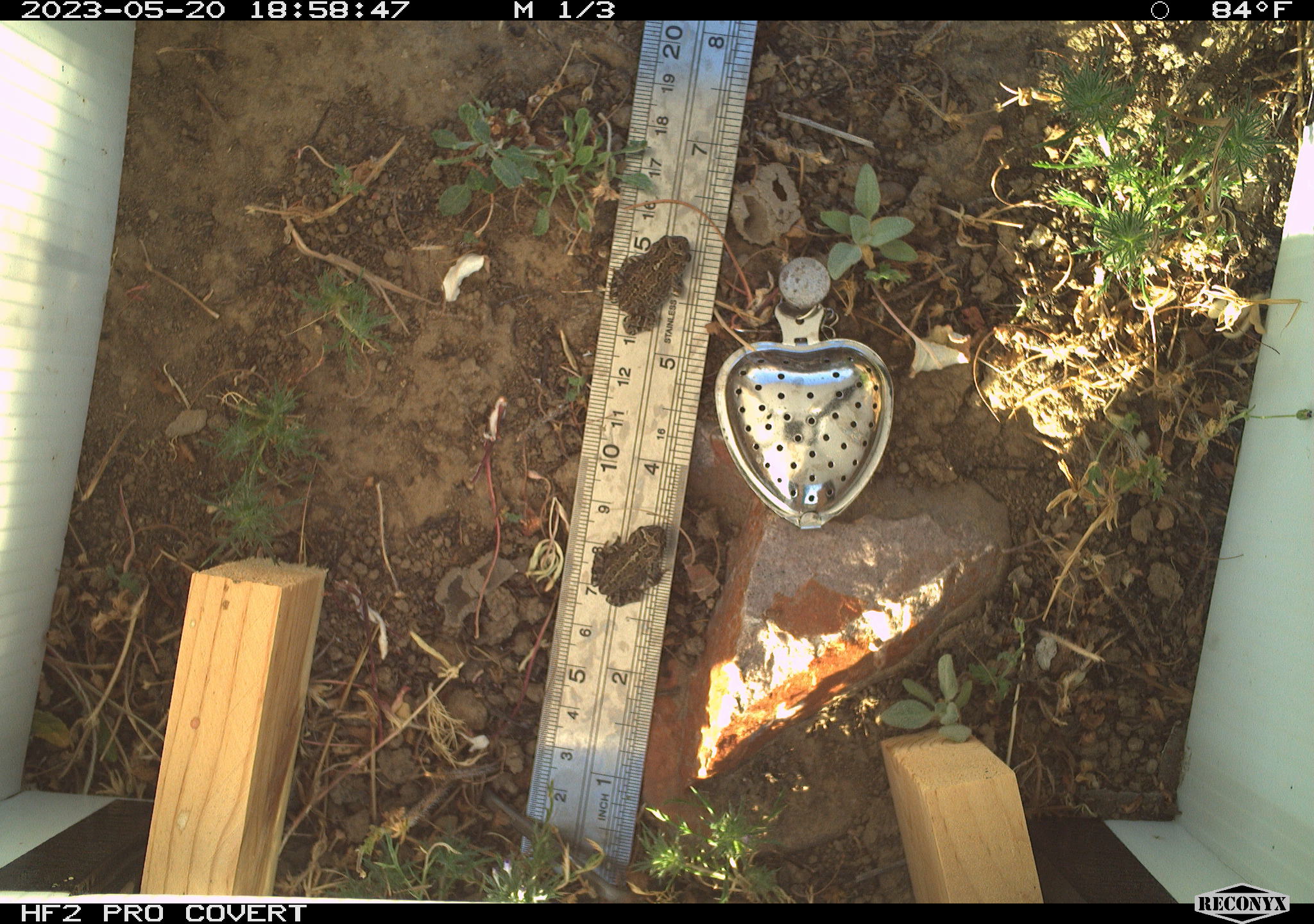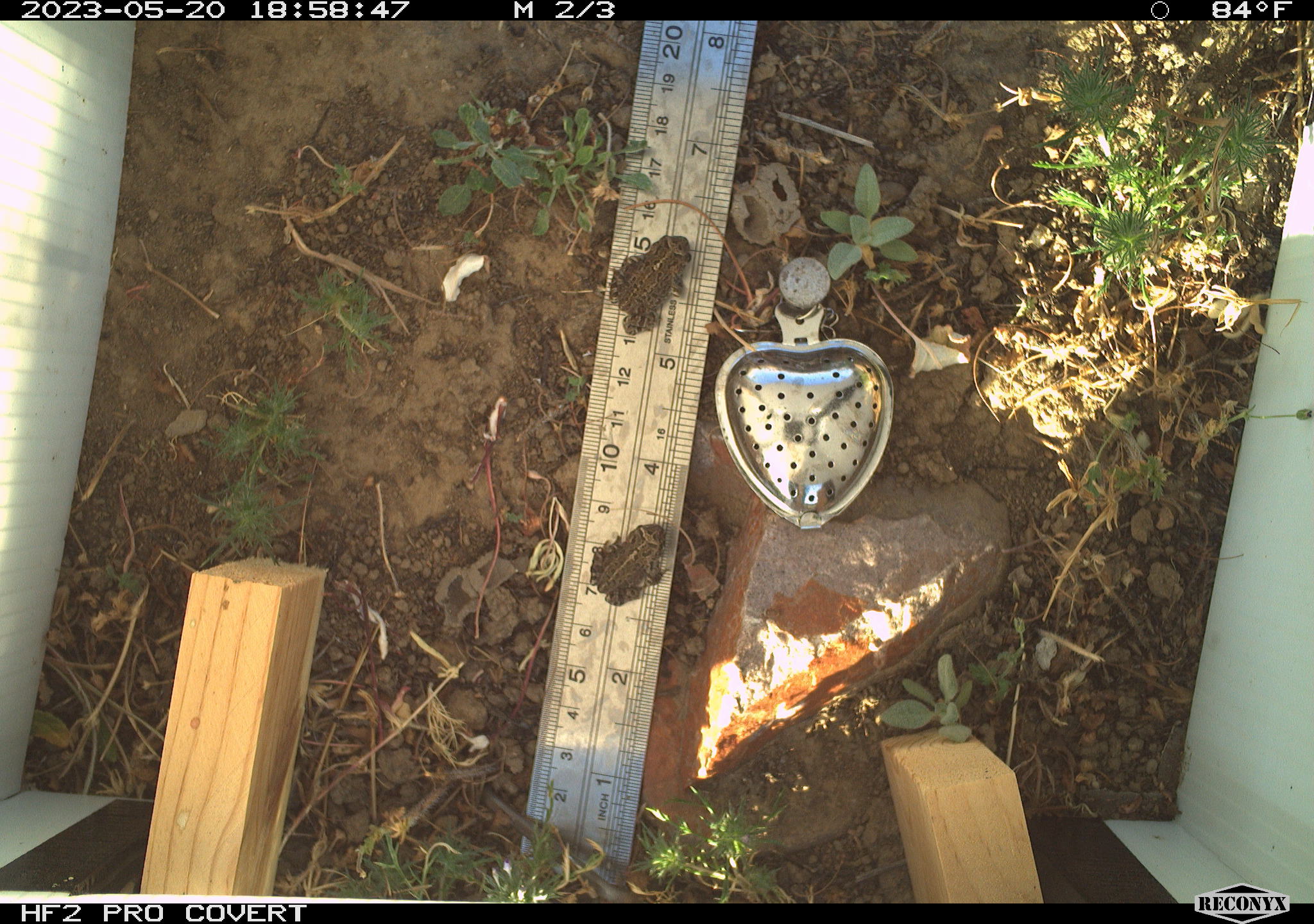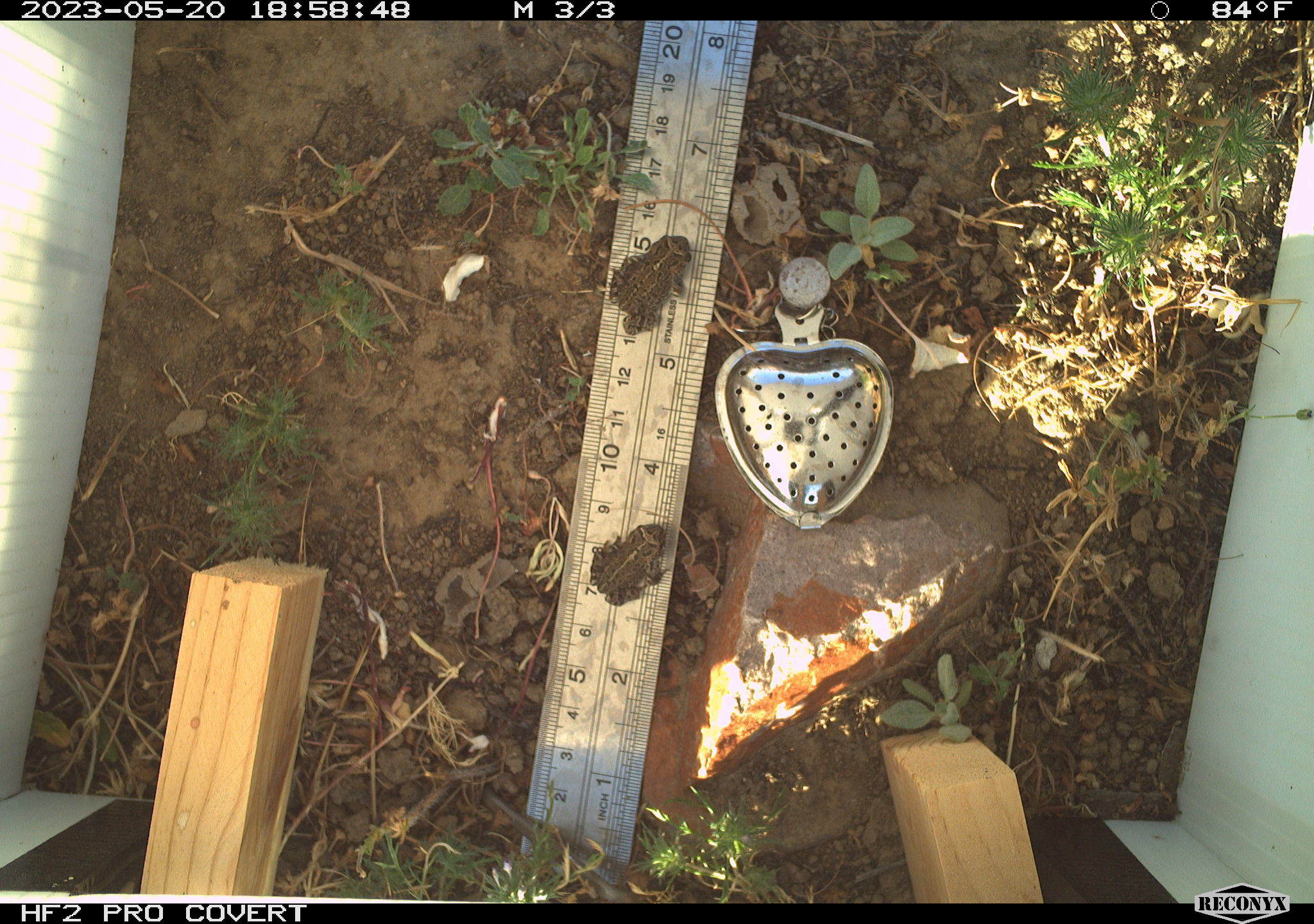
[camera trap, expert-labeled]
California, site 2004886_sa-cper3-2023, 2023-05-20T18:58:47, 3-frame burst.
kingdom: Animalia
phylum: Chordata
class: Amphibia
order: Anura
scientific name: Anura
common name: frogs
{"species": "frogs (Anura)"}